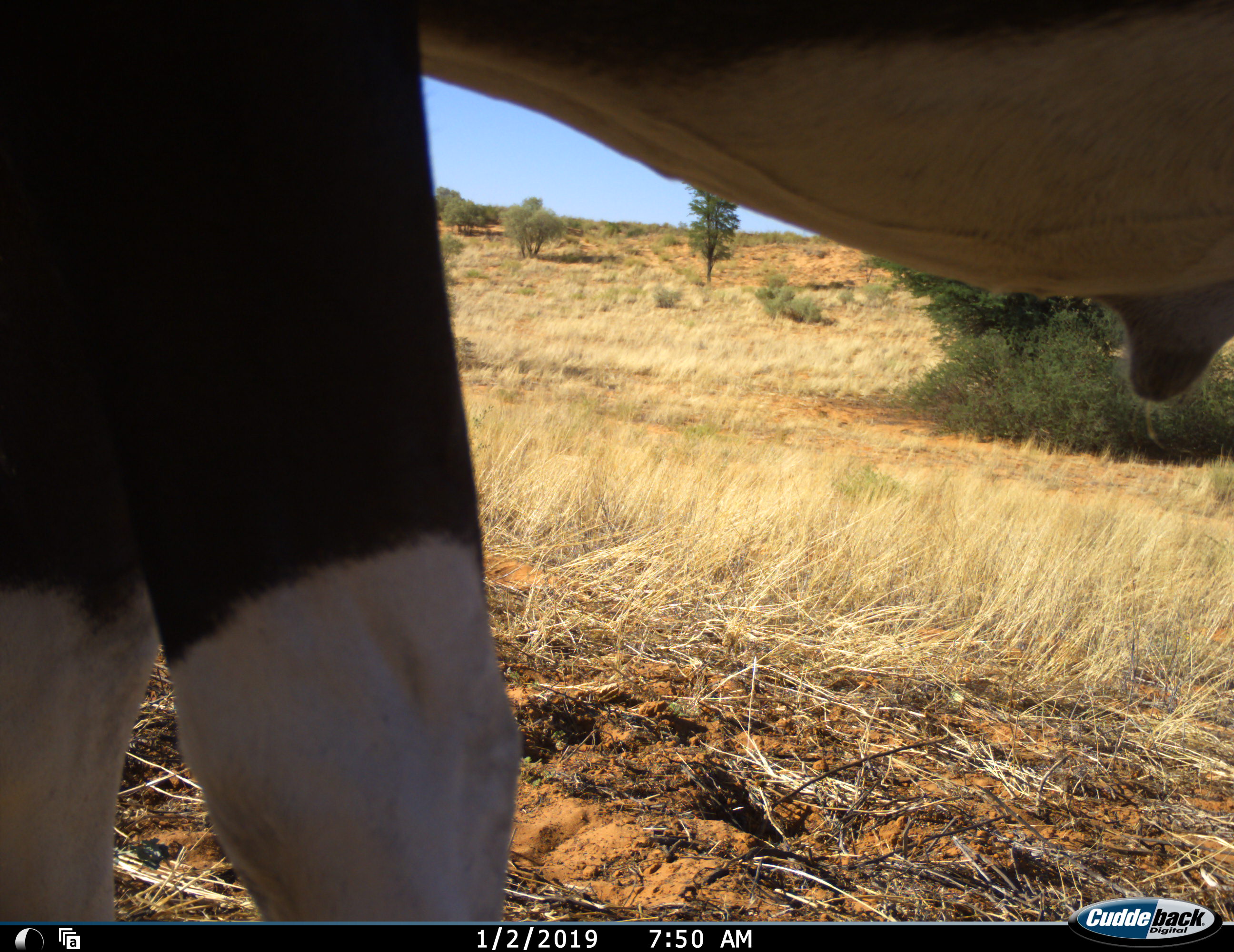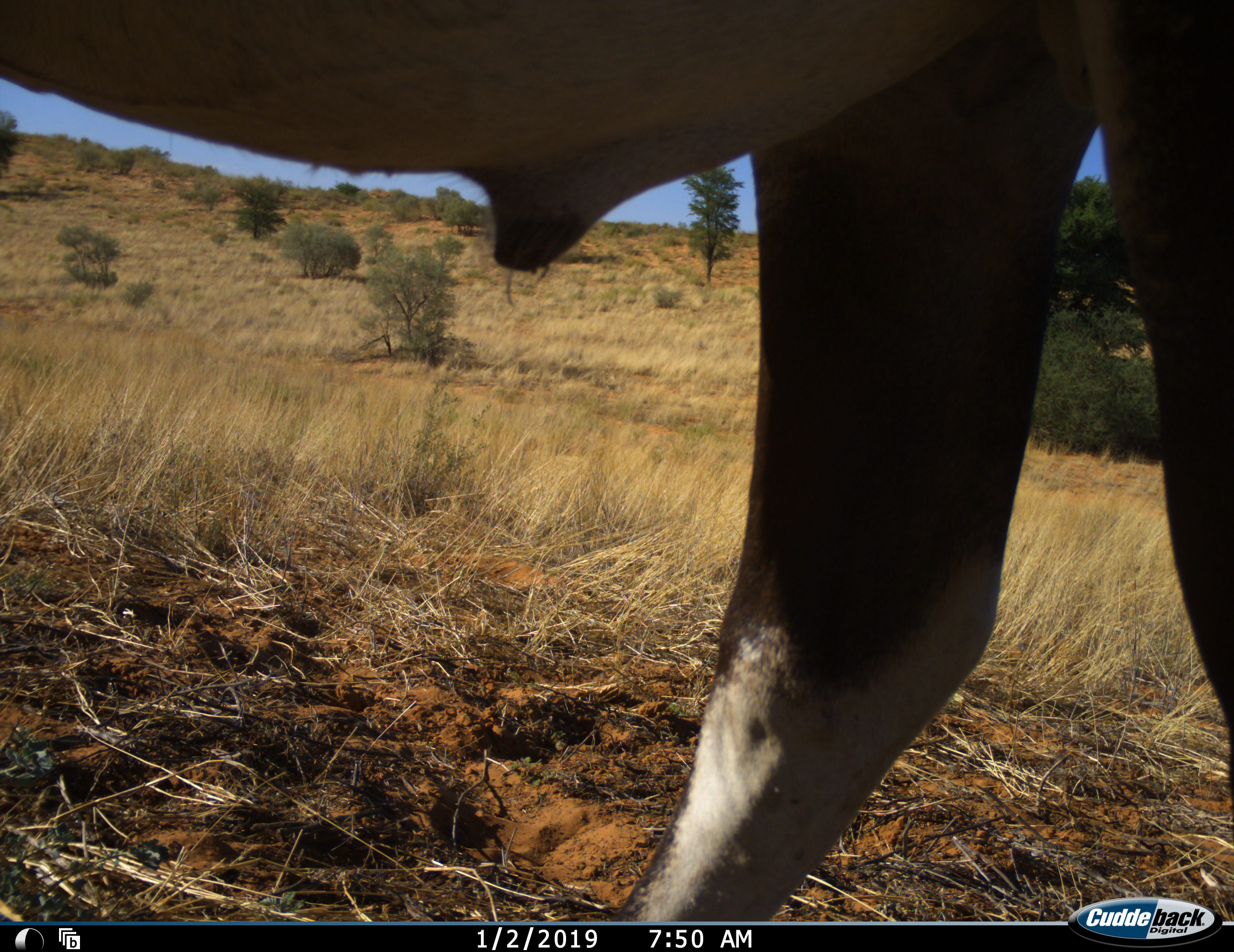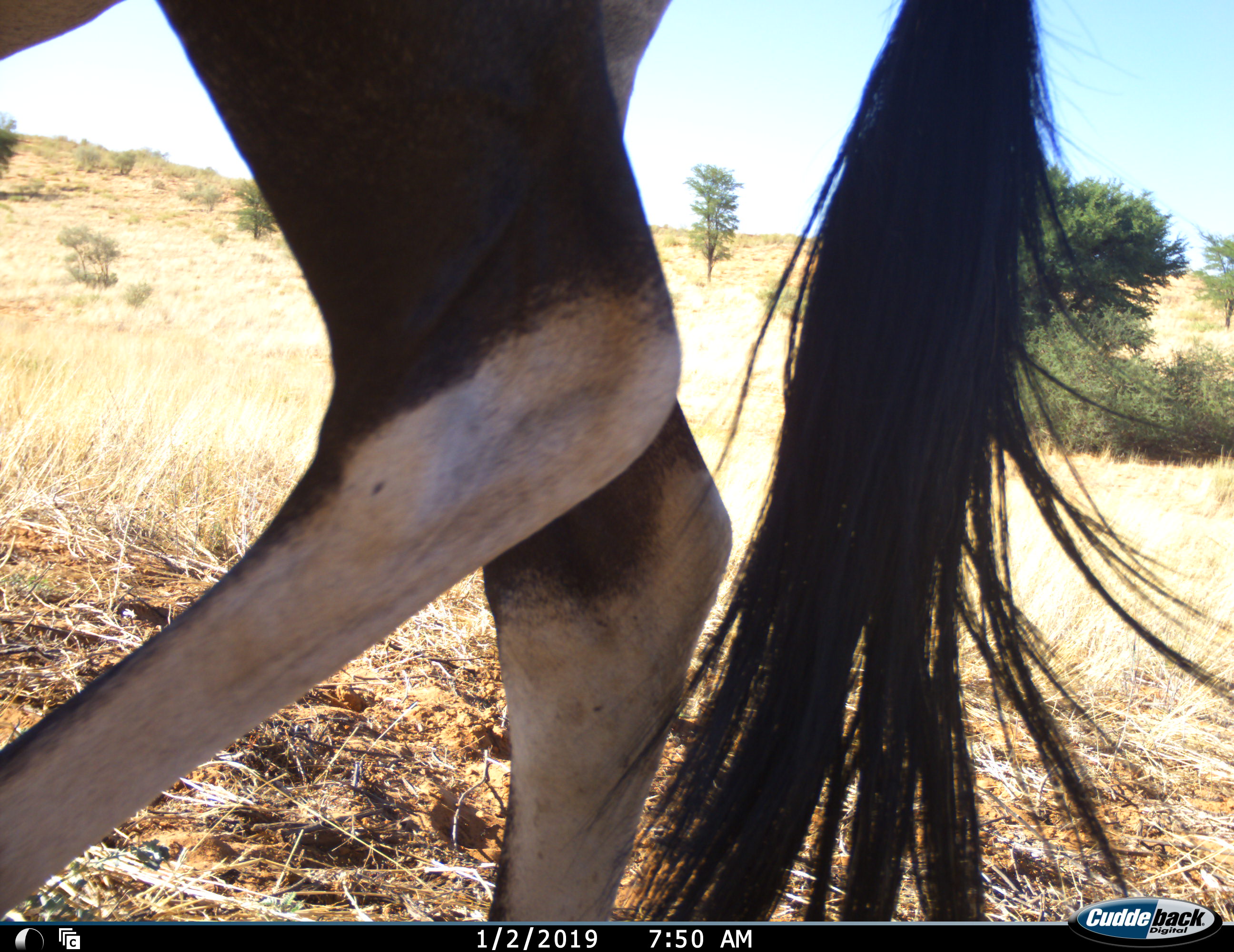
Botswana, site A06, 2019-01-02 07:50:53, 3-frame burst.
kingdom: Animalia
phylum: Chordata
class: Mammalia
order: Artiodactyla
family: Bovidae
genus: Oryx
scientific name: Oryx gazella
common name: gemsbok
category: gemsbokoryx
Gemsbokoryx (gemsbok) (Oryx gazella), count 1. Behavior (volunteer vote fractions): standing 20%, resting 0%, moving 90%, interacting 0%. Young present (vote fraction): 0%. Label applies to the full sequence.